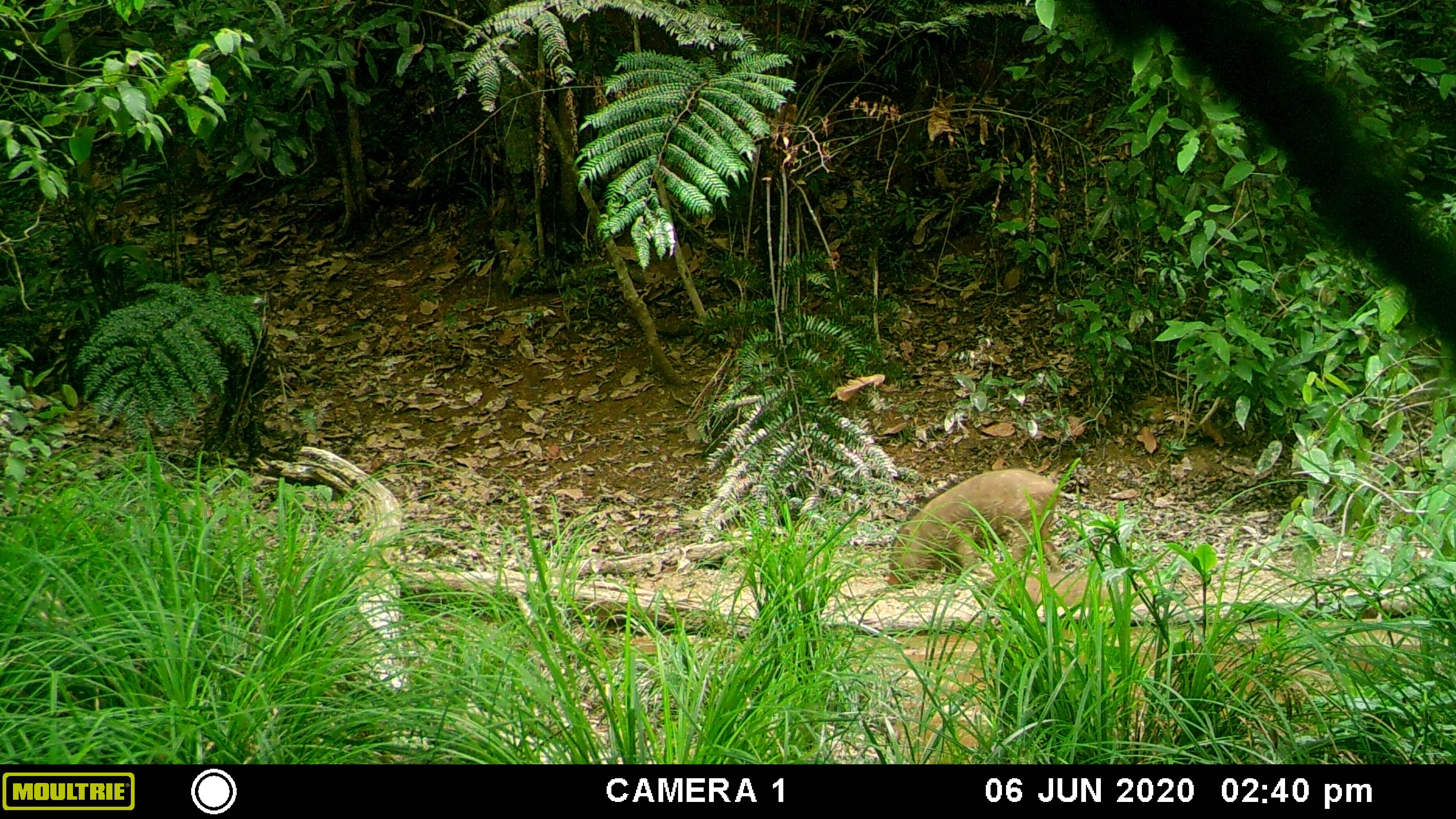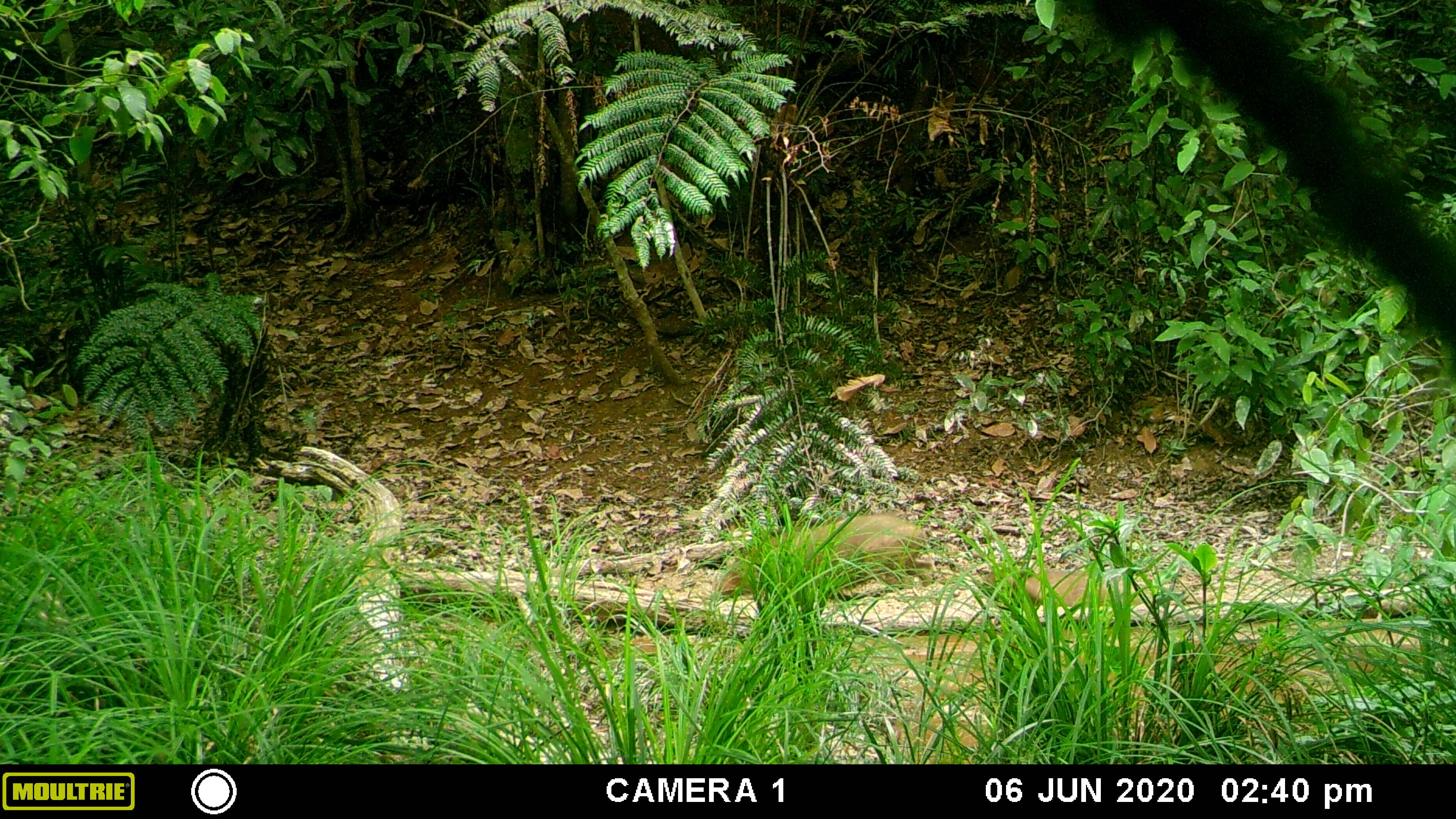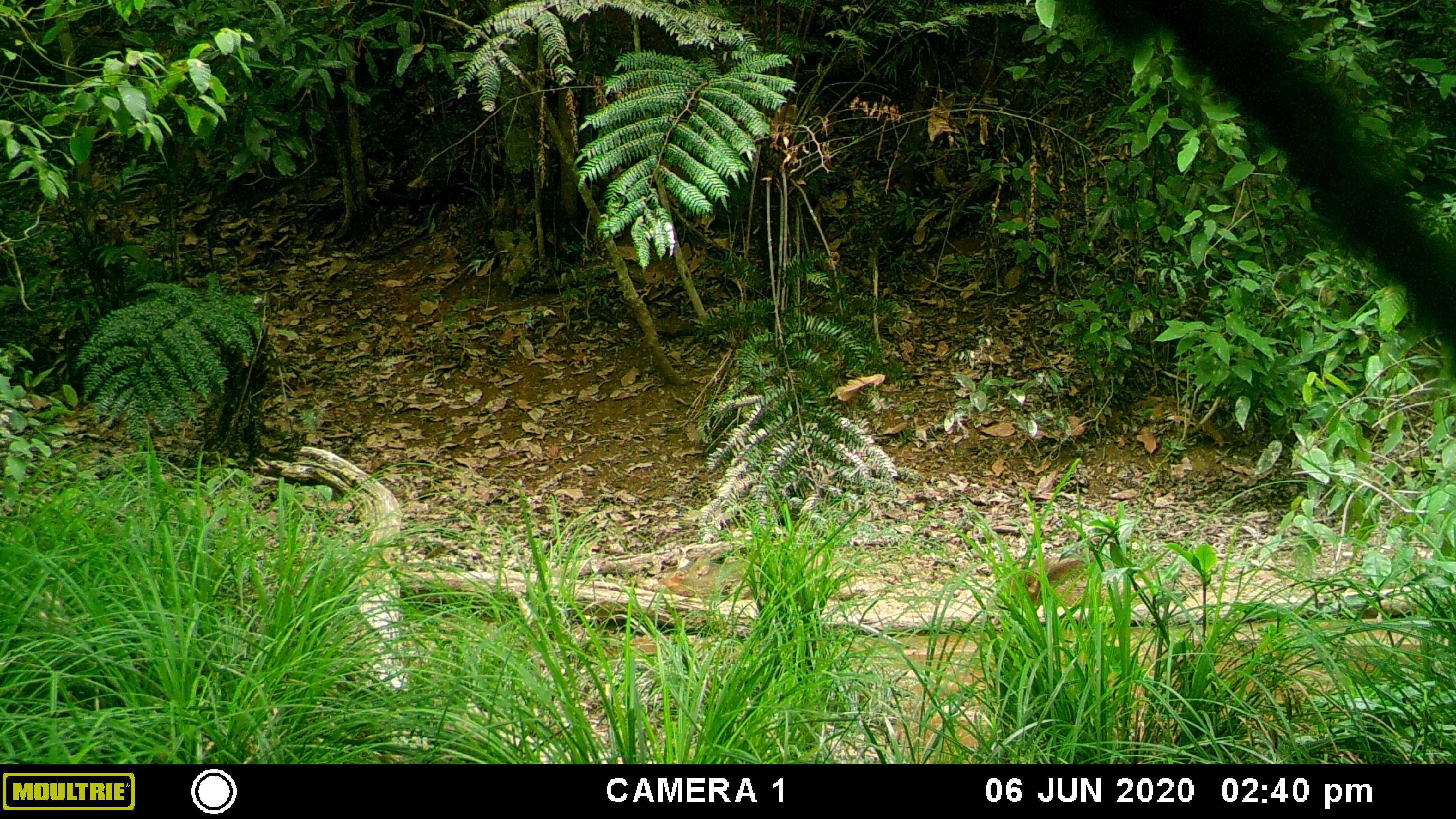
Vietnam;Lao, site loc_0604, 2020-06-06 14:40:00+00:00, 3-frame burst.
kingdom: Animalia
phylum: Chordata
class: Mammalia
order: Artiodactyla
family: Suidae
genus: Sus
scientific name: Sus scrofa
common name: eurasian wild pig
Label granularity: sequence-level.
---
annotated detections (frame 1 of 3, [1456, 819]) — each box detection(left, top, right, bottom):
eurasian wild pig: detection(884, 464, 1065, 588); detection(1001, 571, 1143, 610)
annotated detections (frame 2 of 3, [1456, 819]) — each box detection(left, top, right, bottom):
eurasian wild pig: detection(714, 510, 939, 601); detection(983, 562, 1148, 610)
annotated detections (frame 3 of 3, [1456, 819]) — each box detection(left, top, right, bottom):
eurasian wild pig: detection(986, 551, 1175, 627); detection(661, 544, 865, 603)